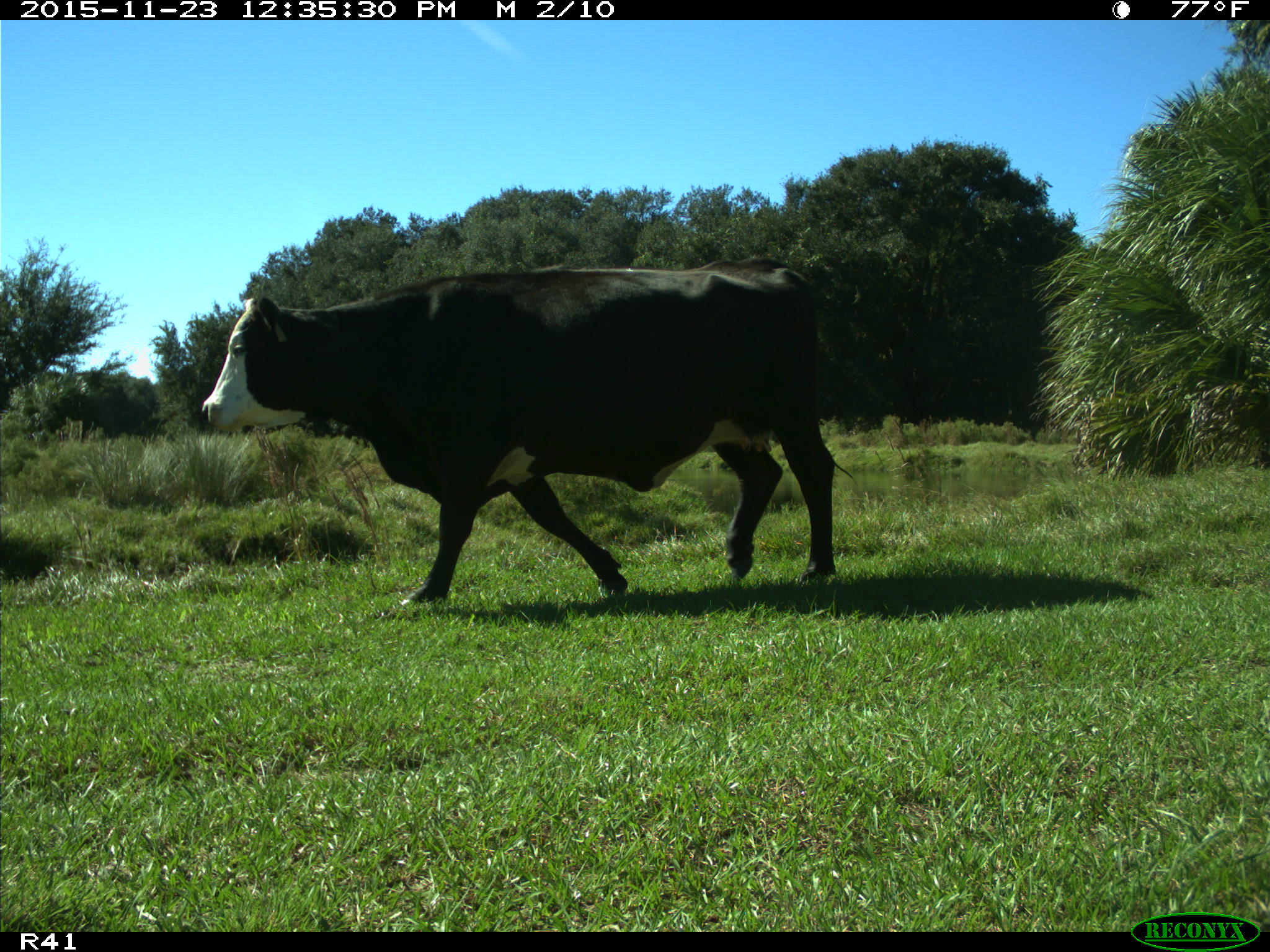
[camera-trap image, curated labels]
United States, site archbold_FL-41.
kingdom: Animalia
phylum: Chordata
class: Mammalia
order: Artiodactyla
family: Bovidae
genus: Bos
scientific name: Bos taurus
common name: domestic cow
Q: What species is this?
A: Bos taurus (domestic cow).